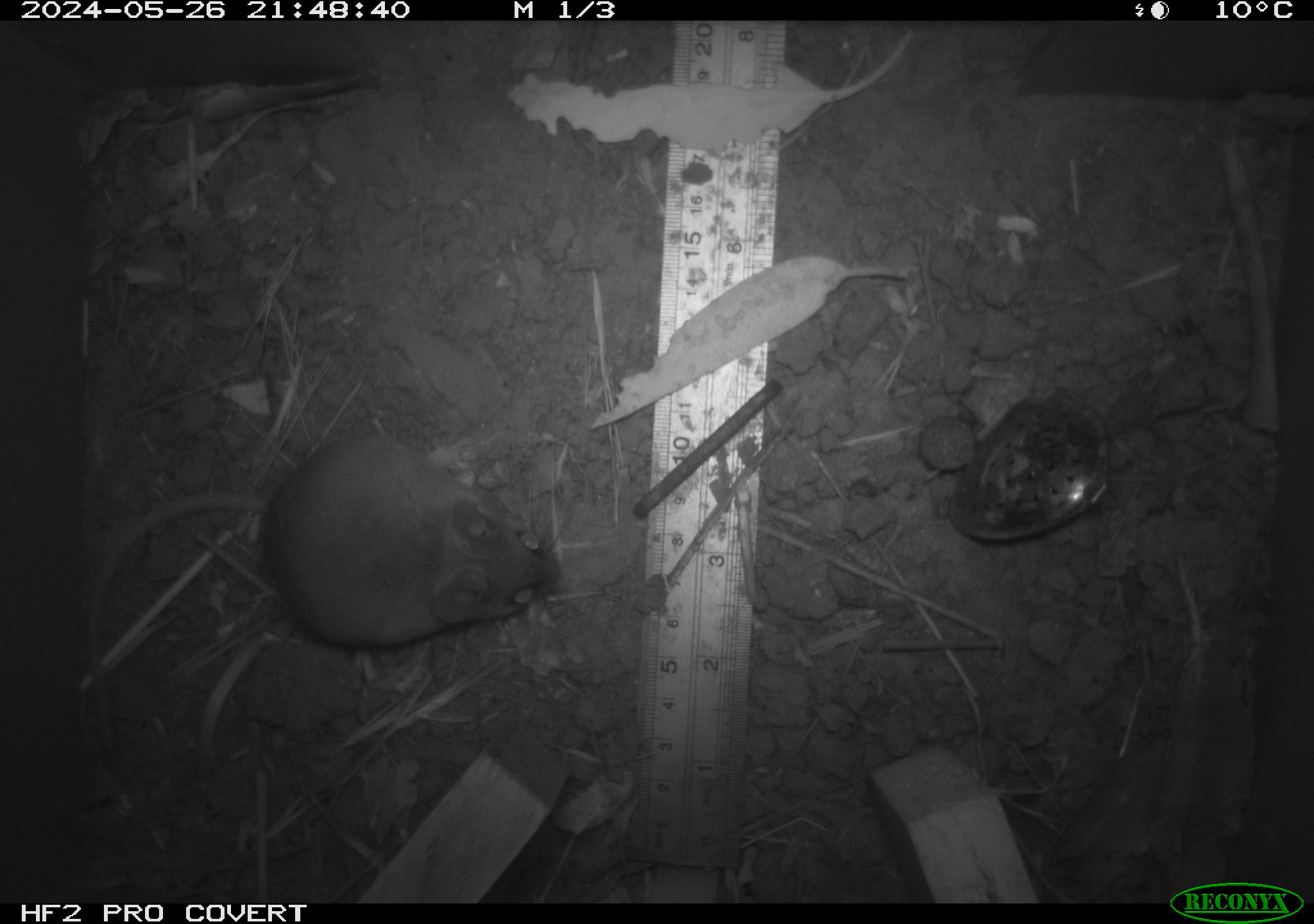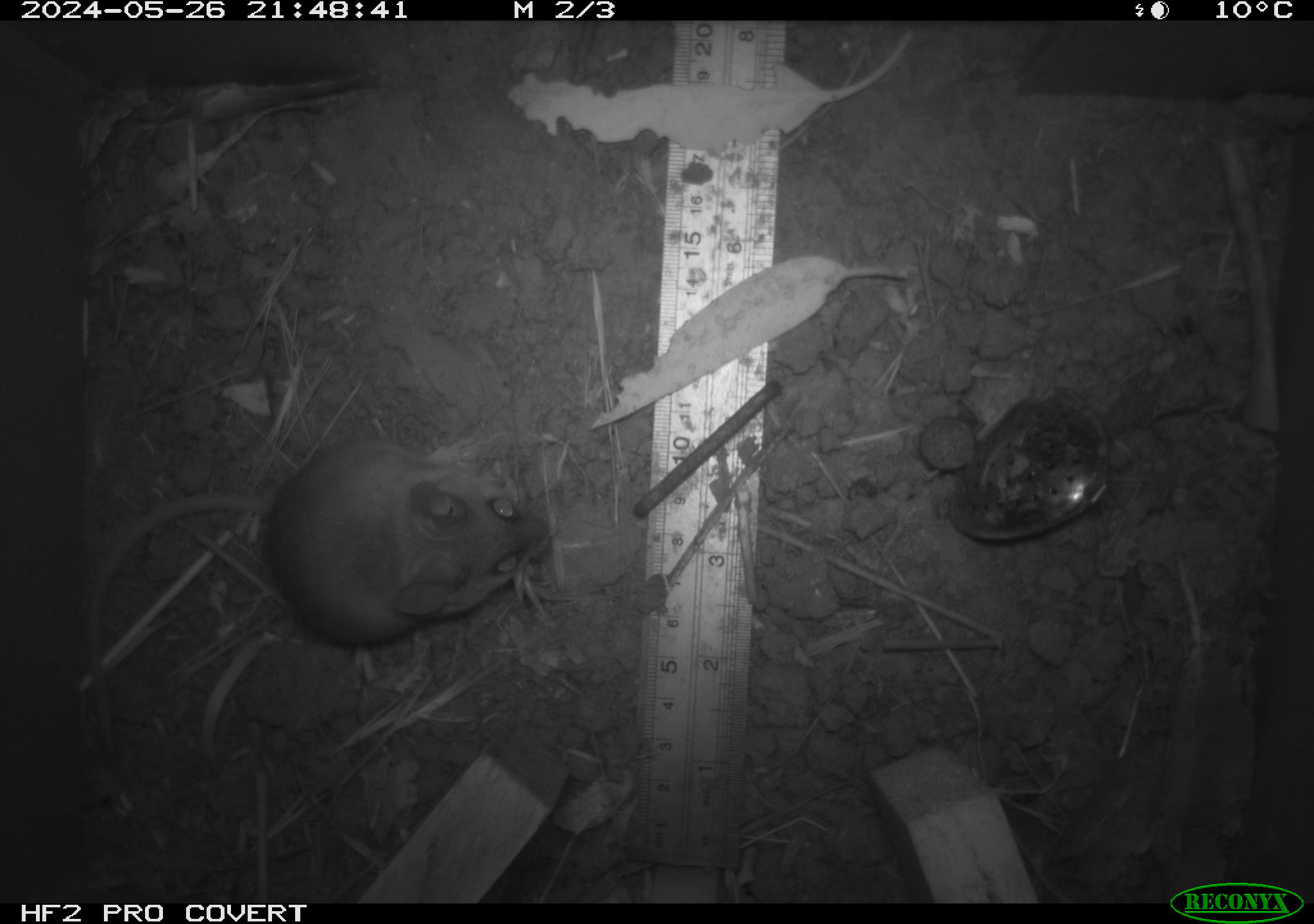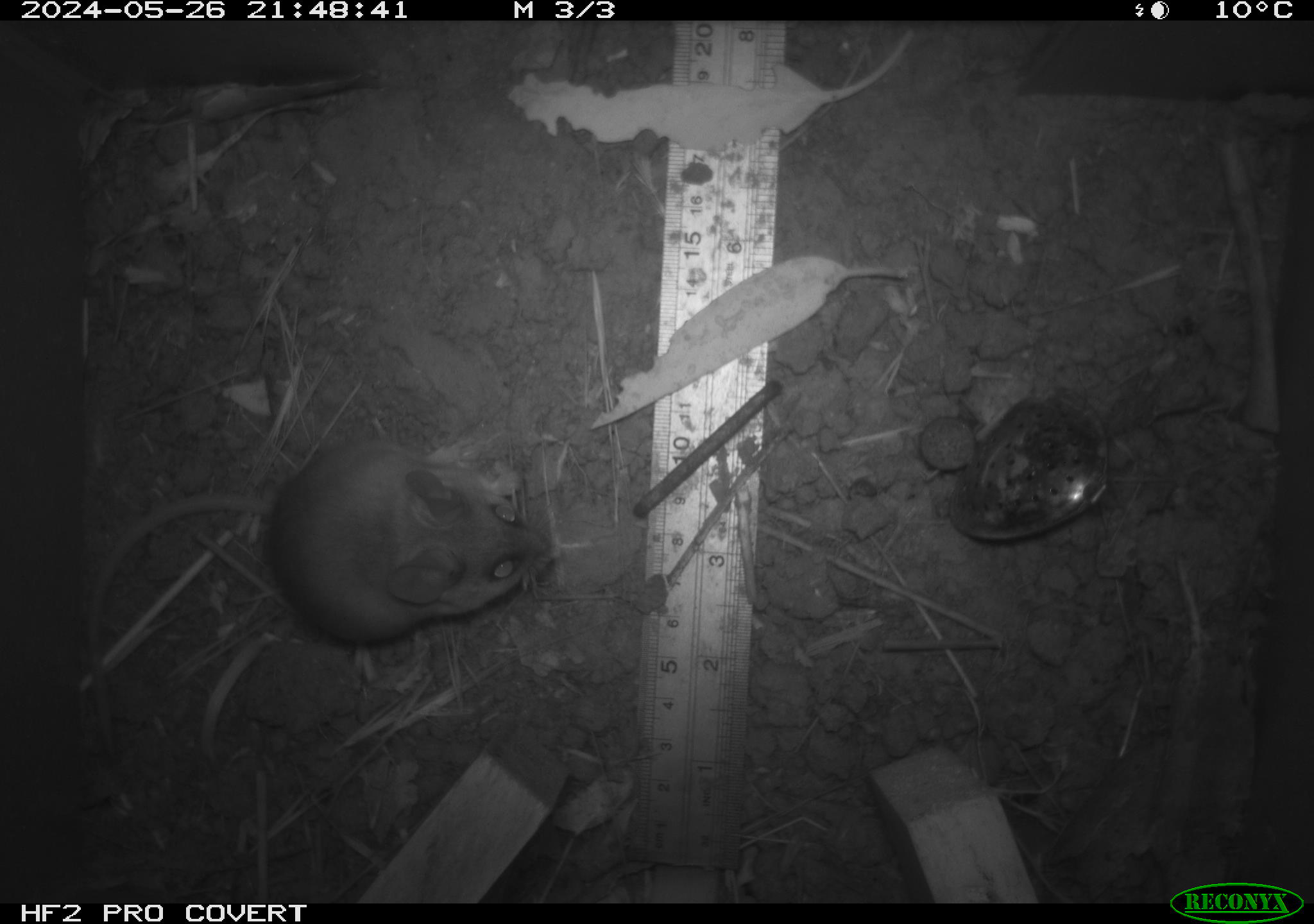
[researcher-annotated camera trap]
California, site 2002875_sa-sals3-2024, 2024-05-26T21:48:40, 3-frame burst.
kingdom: Animalia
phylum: Chordata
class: Mammalia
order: Rodentia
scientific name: Rodentia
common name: mouse species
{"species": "mouse species (Rodentia)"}